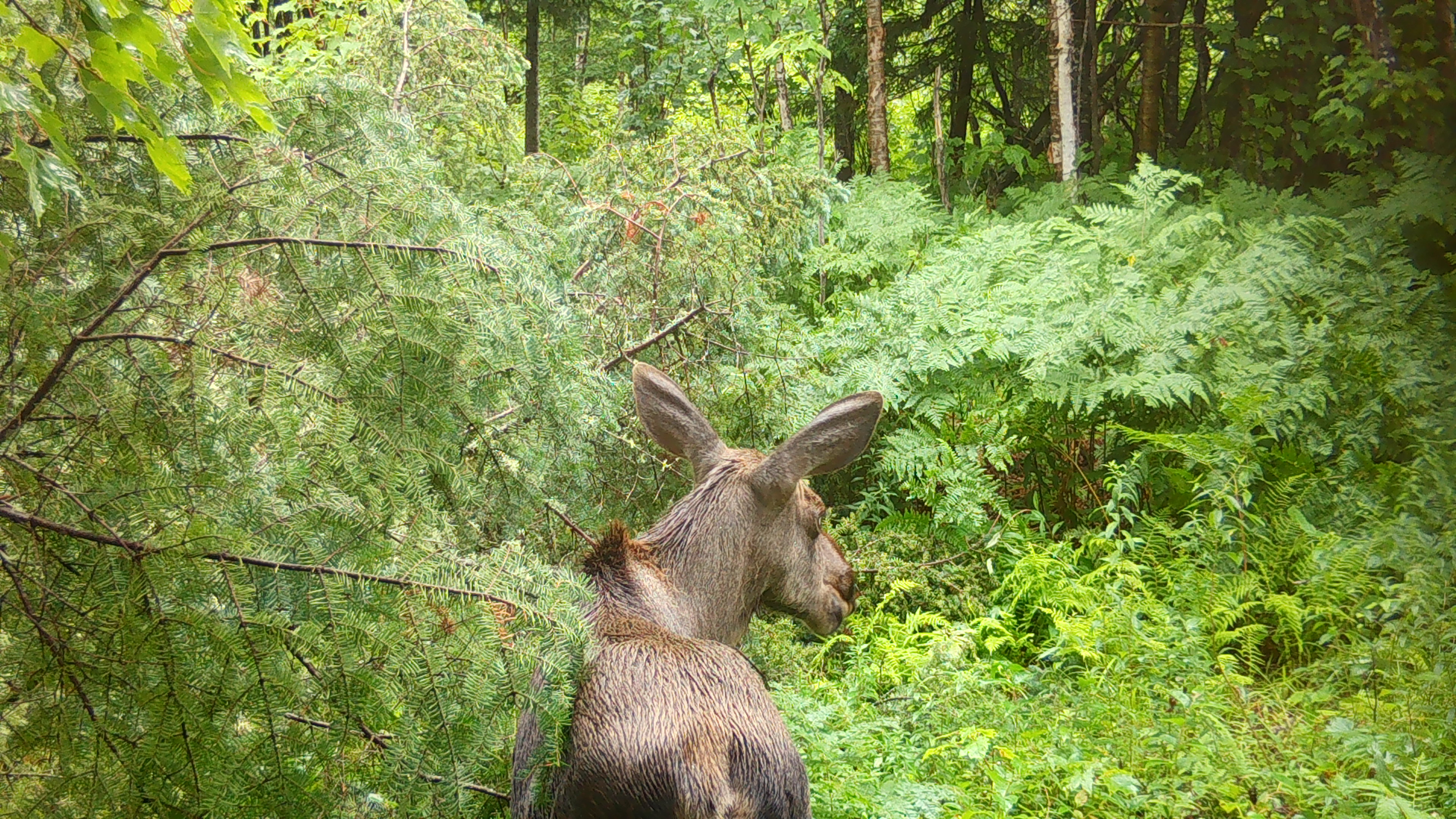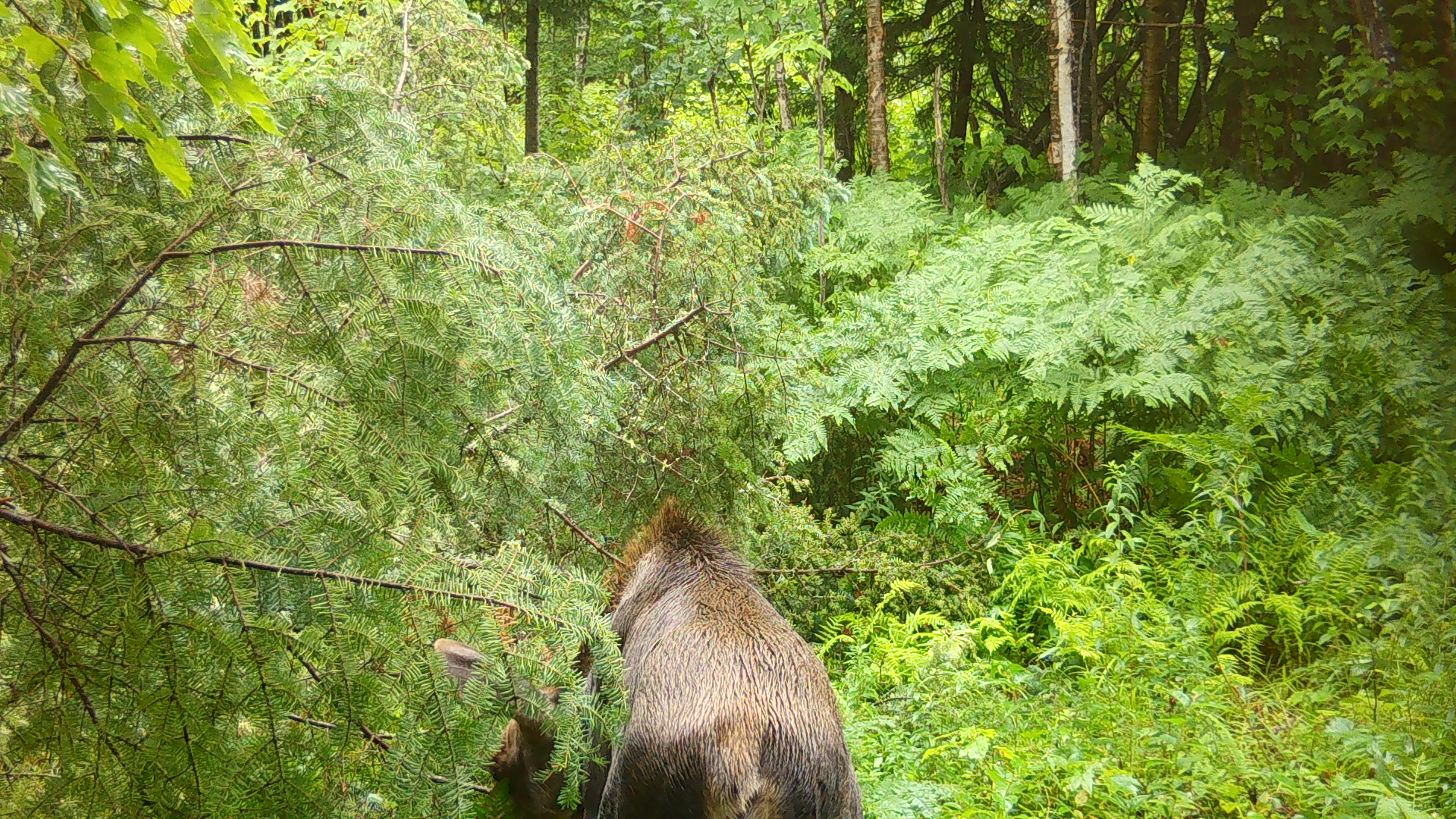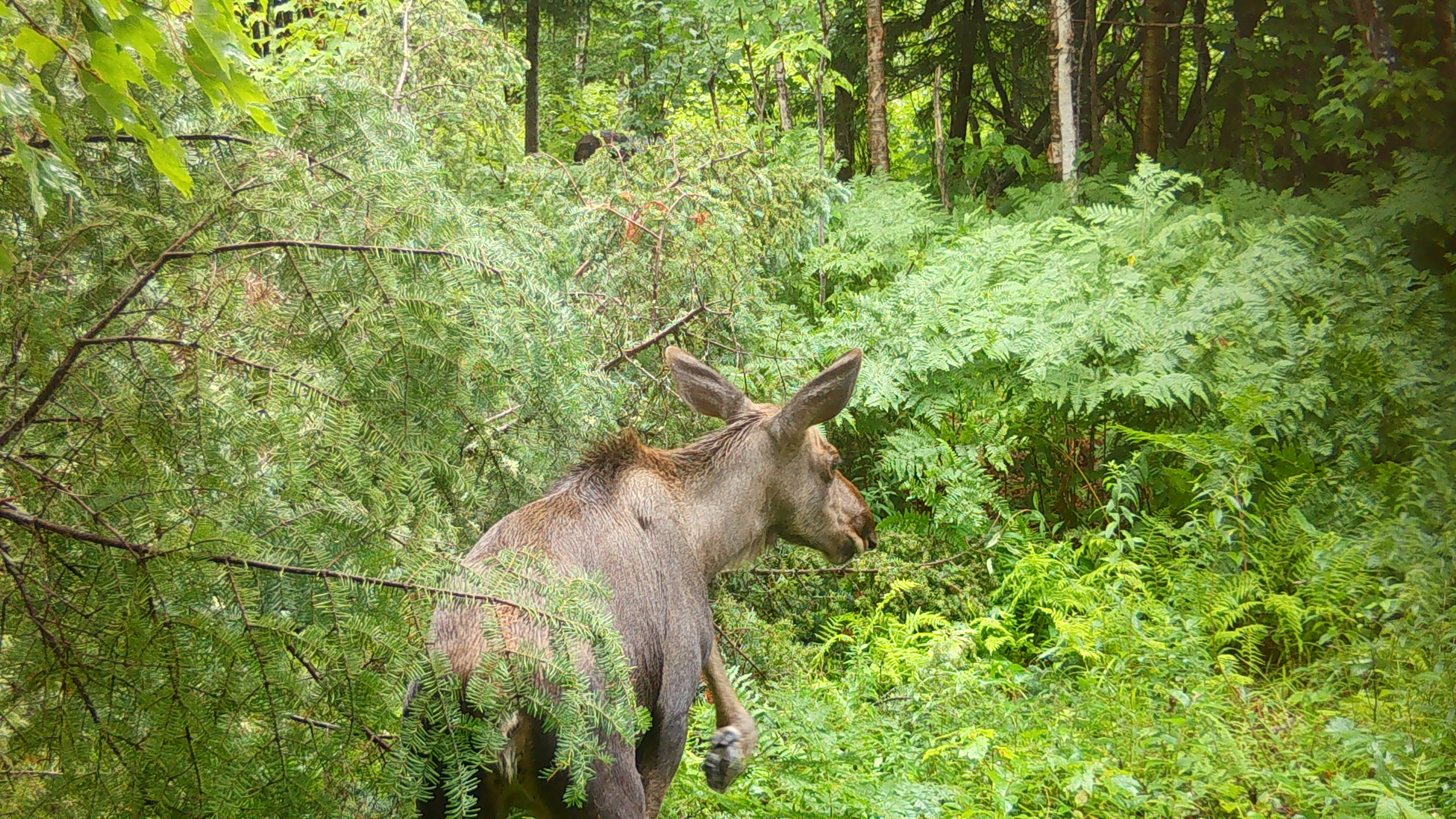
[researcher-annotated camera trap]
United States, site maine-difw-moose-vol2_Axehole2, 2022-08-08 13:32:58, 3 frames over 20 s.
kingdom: Animalia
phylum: Chordata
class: Mammalia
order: Artiodactyla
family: Cervidae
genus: Alces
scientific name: Alces alces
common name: moose